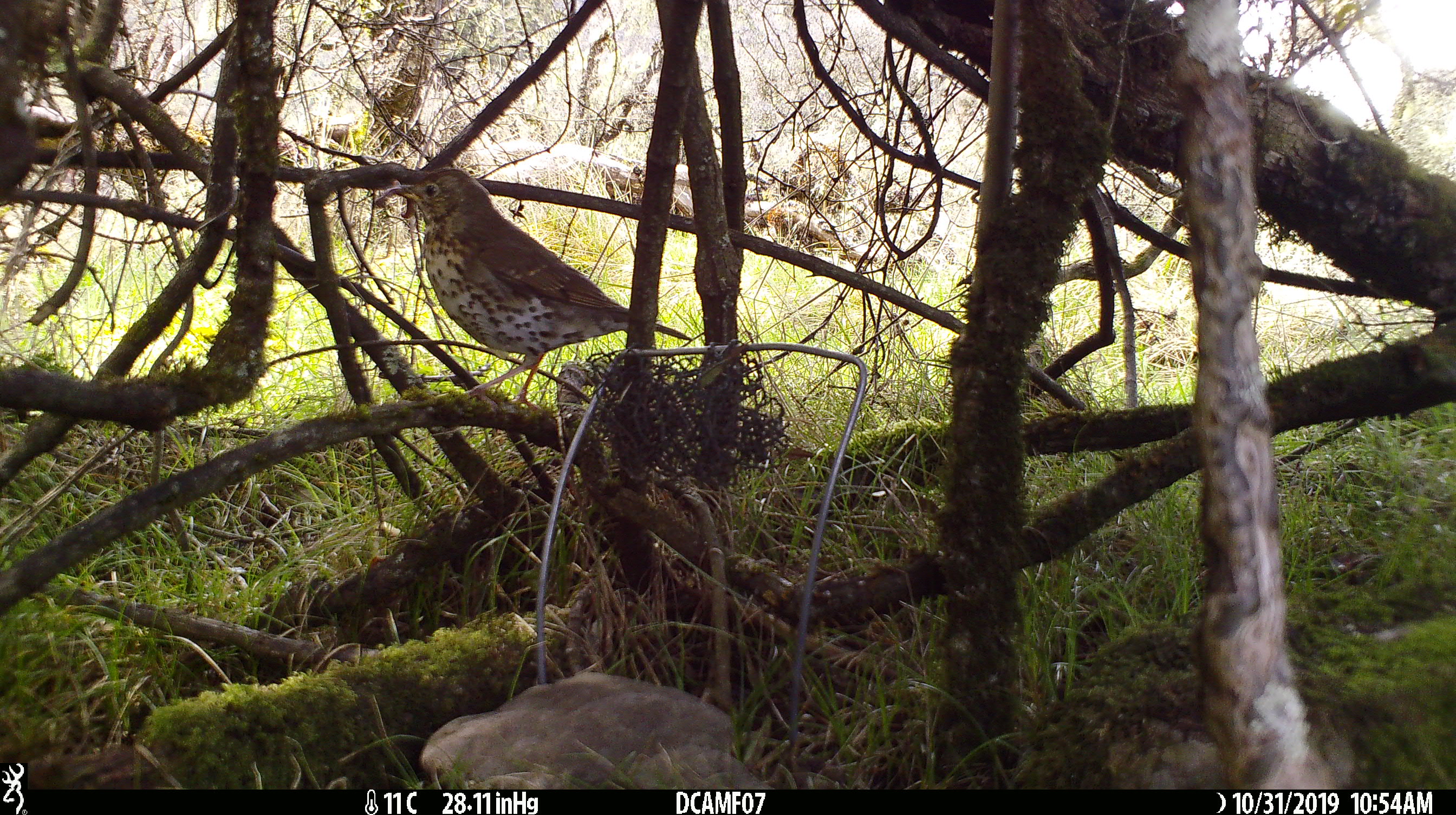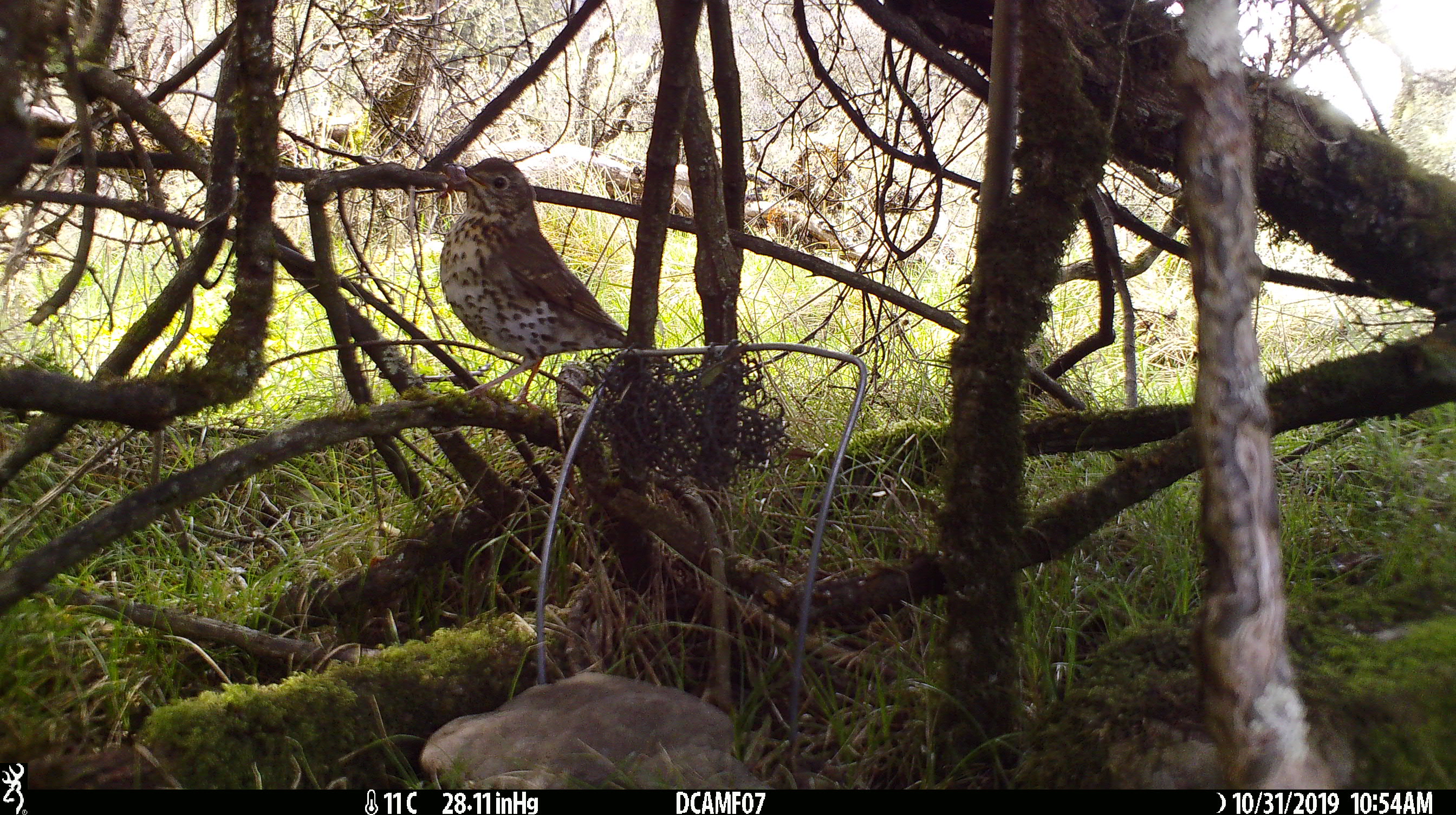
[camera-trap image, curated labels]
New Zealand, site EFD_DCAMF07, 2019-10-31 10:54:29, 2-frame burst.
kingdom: Animalia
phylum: Chordata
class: Aves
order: Passeriformes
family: Turdidae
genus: Turdus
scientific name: Turdus philomelos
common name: song thrush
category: thrush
Thrush (song thrush) (Turdus philomelos).